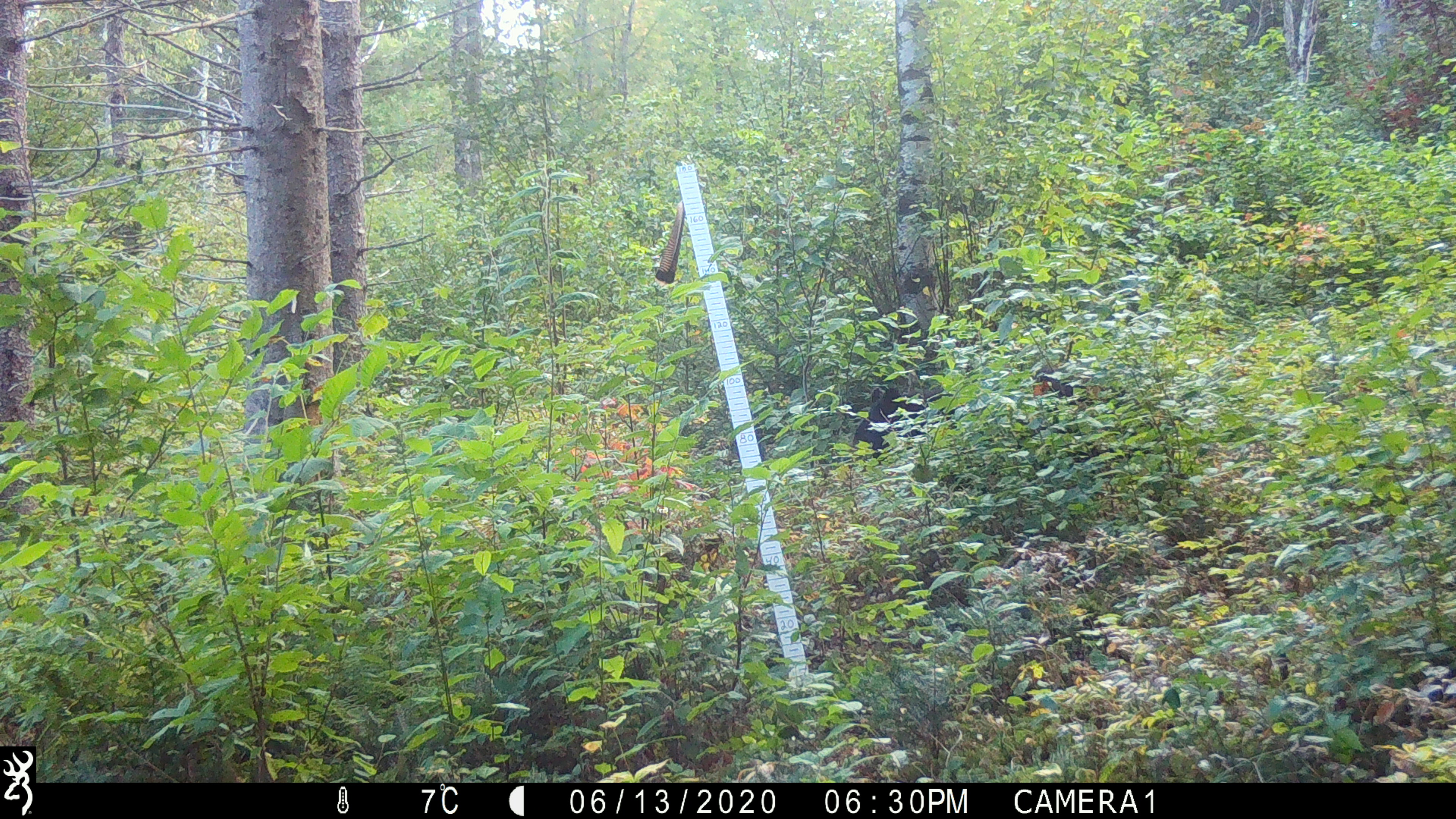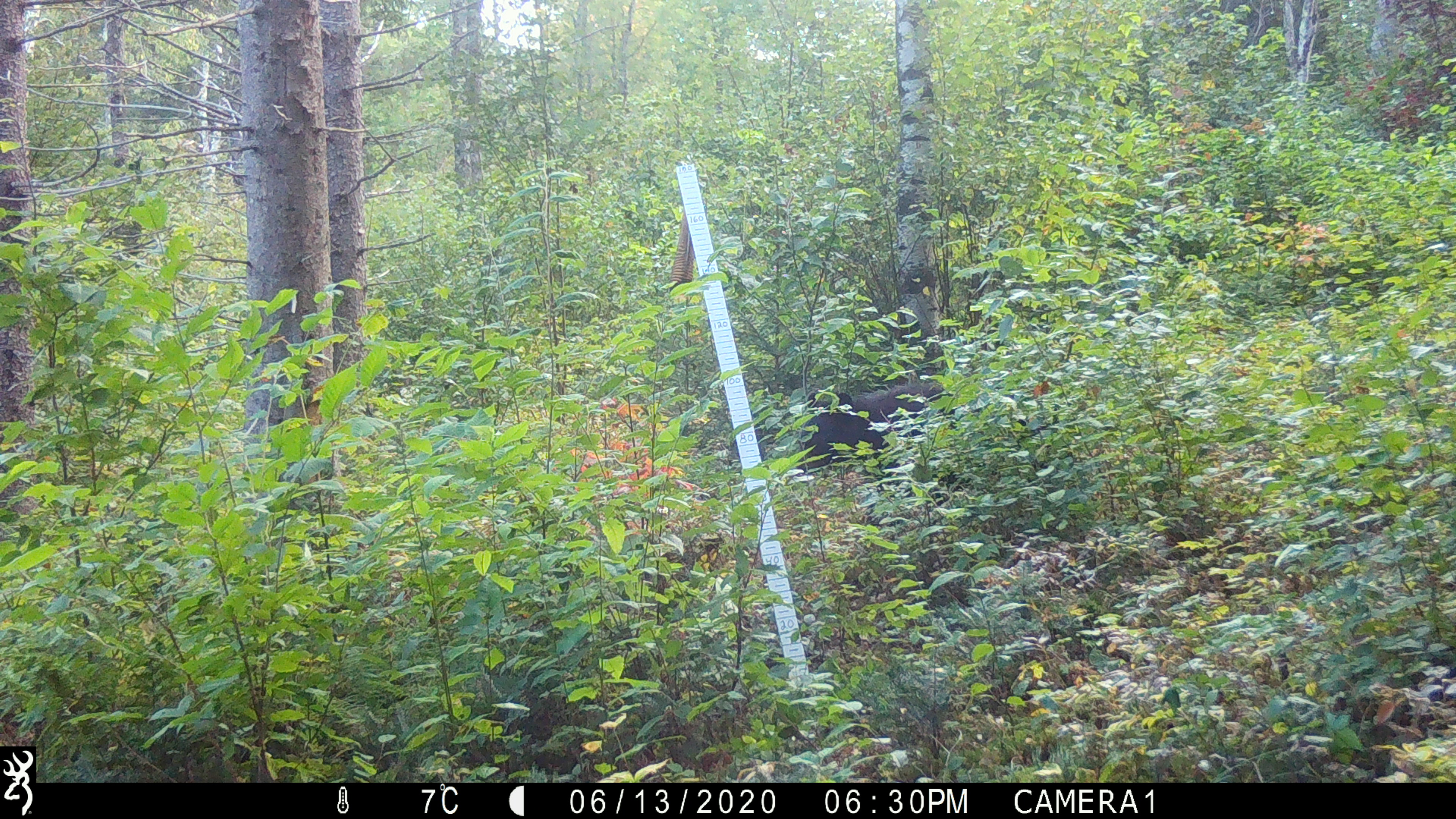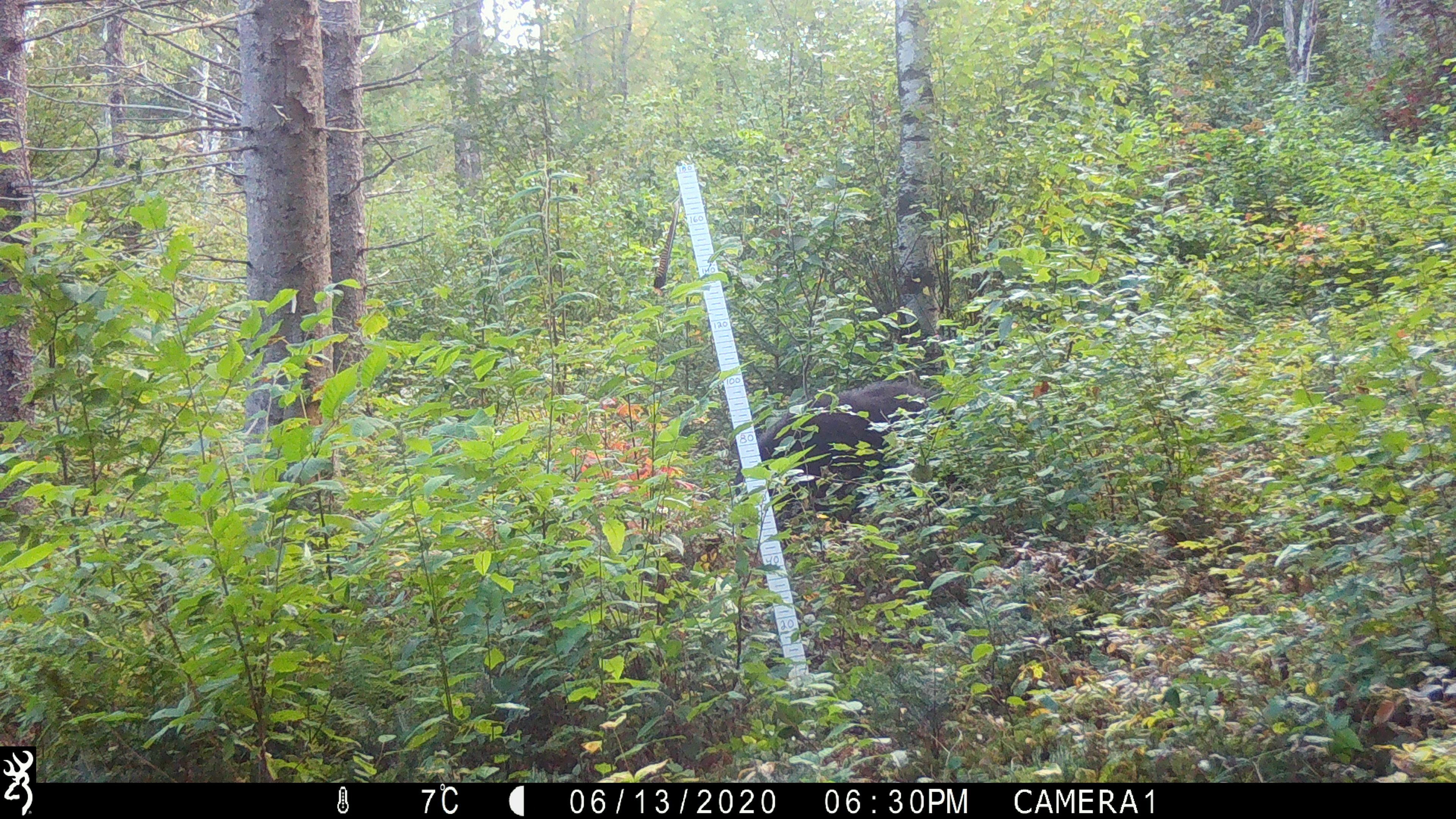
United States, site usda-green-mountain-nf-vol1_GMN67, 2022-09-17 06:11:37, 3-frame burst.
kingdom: Animalia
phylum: Chordata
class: Mammalia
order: Carnivora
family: Ursidae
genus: Ursus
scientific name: Ursus americanus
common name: black bear